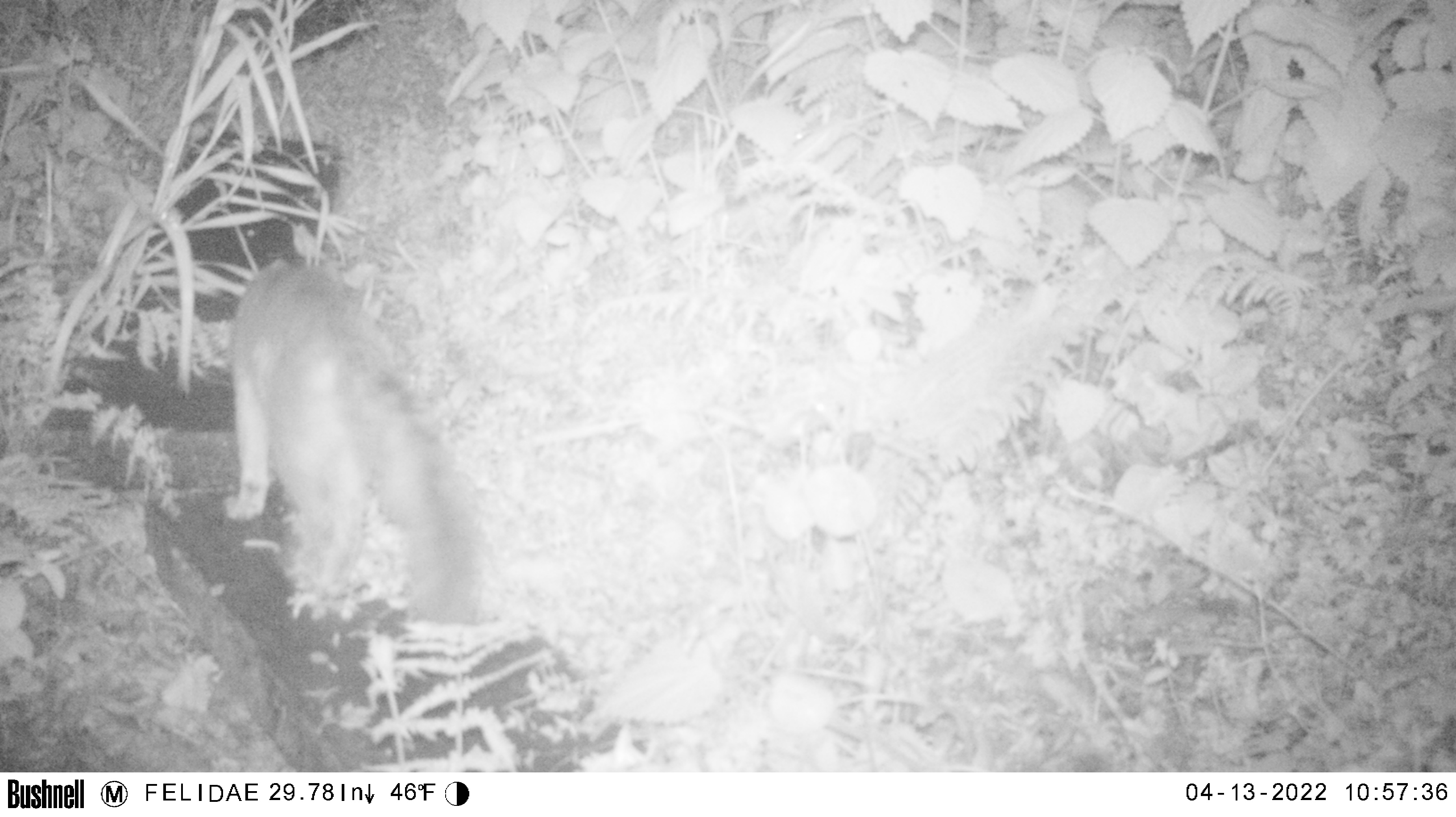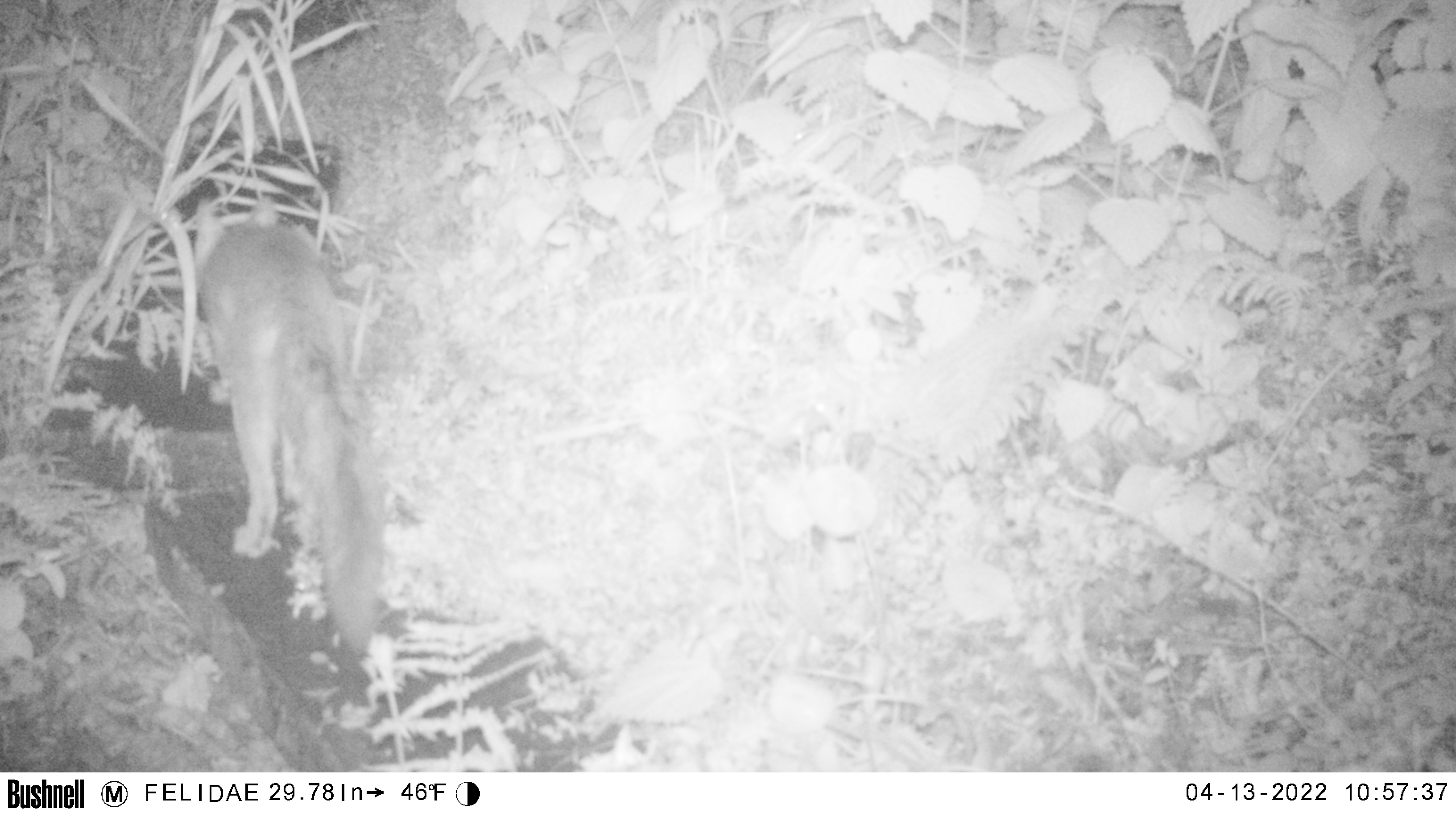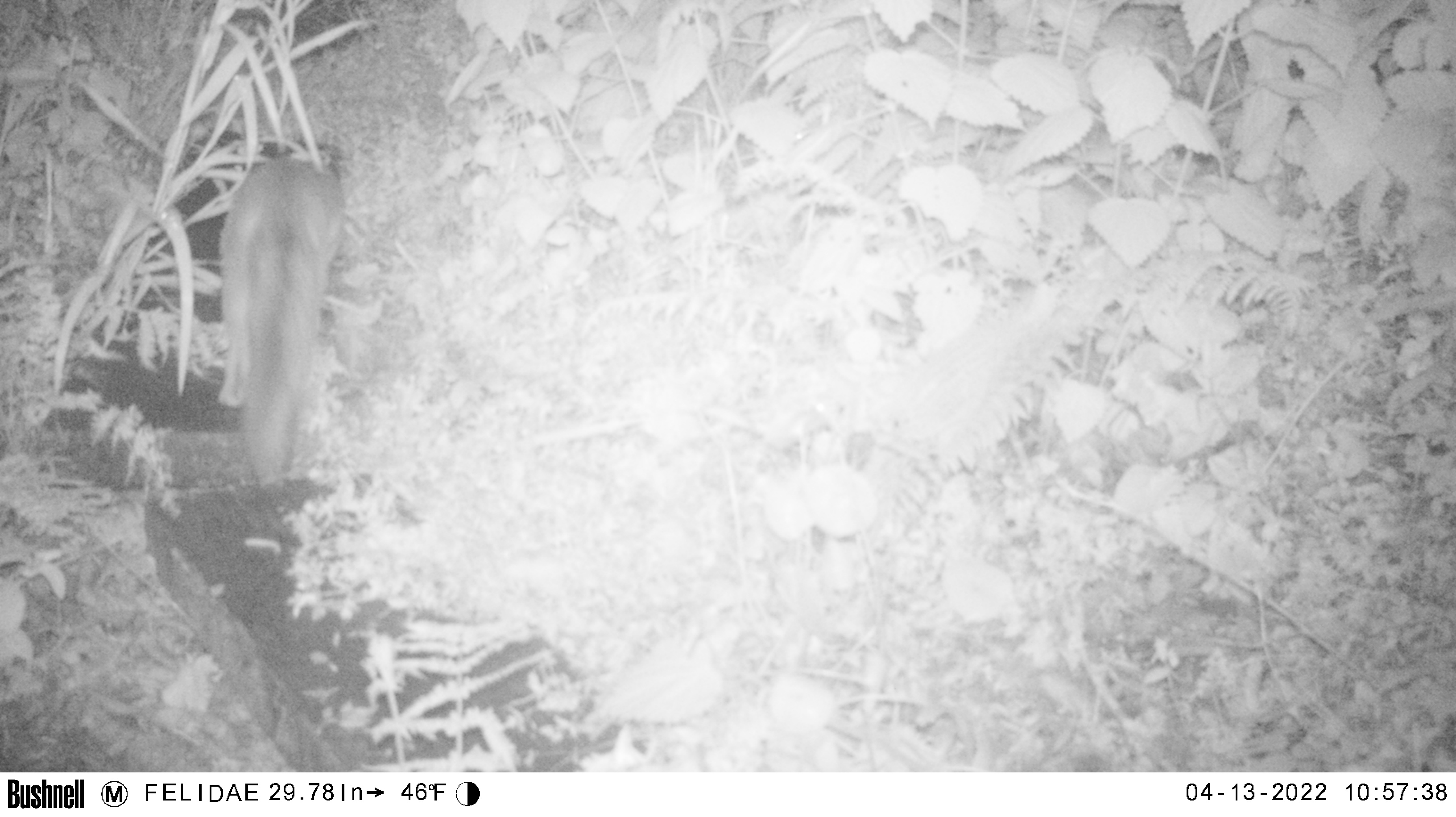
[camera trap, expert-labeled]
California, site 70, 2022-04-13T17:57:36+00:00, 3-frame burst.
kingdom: Animalia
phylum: Chordata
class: Mammalia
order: Carnivora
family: Canidae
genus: Urocyon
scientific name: Urocyon cinereoargenteus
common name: gray fox